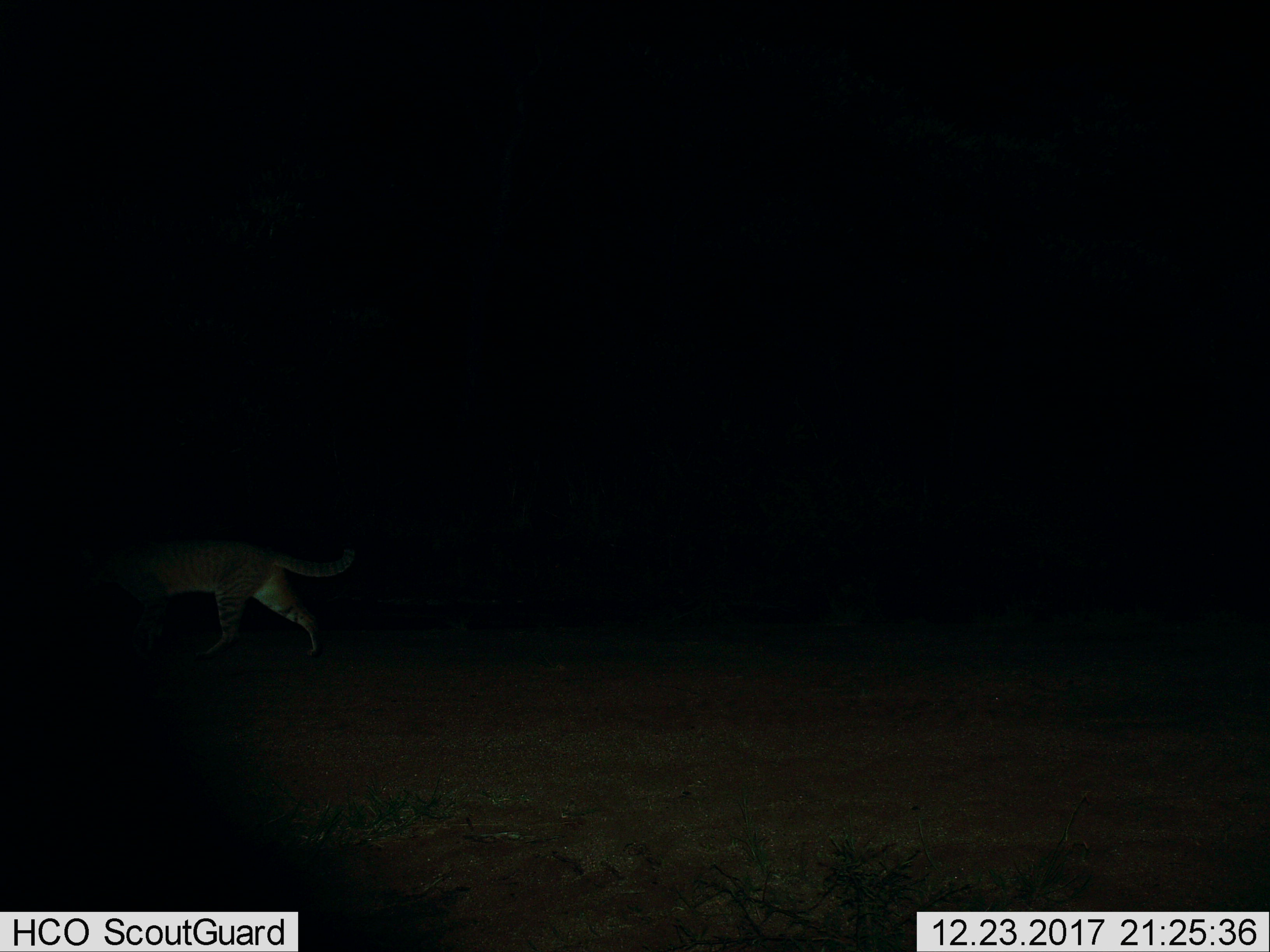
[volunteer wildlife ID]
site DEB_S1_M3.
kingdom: Animalia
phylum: Chordata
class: Mammalia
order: Carnivora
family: Felidae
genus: Felis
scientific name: Felis lybica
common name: african wild cat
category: africanwildcat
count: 1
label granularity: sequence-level